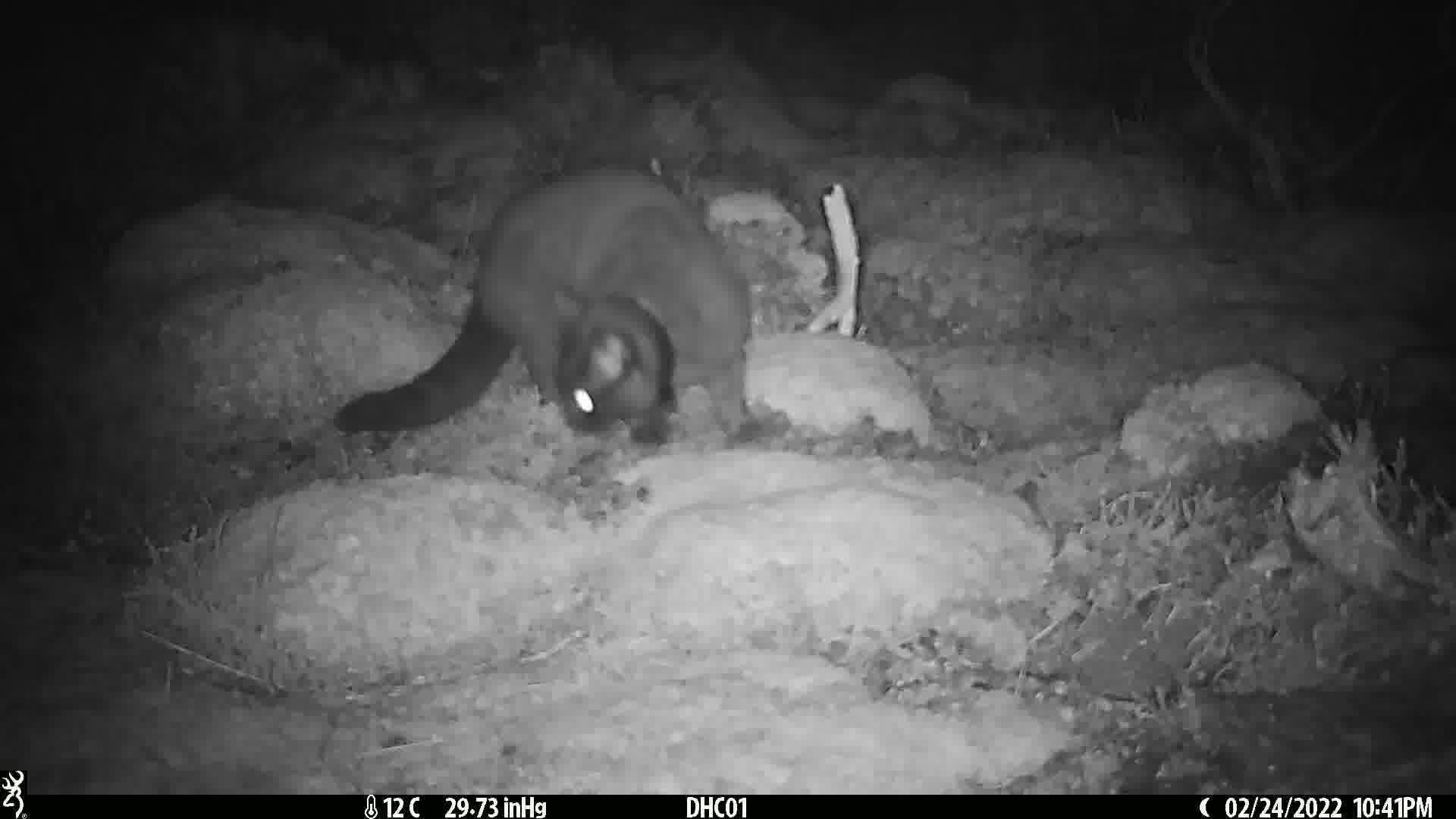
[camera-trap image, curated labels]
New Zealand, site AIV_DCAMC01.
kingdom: Animalia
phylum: Chordata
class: Mammalia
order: Carnivora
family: Felidae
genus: Felis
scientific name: Felis catus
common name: domestic cat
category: cat